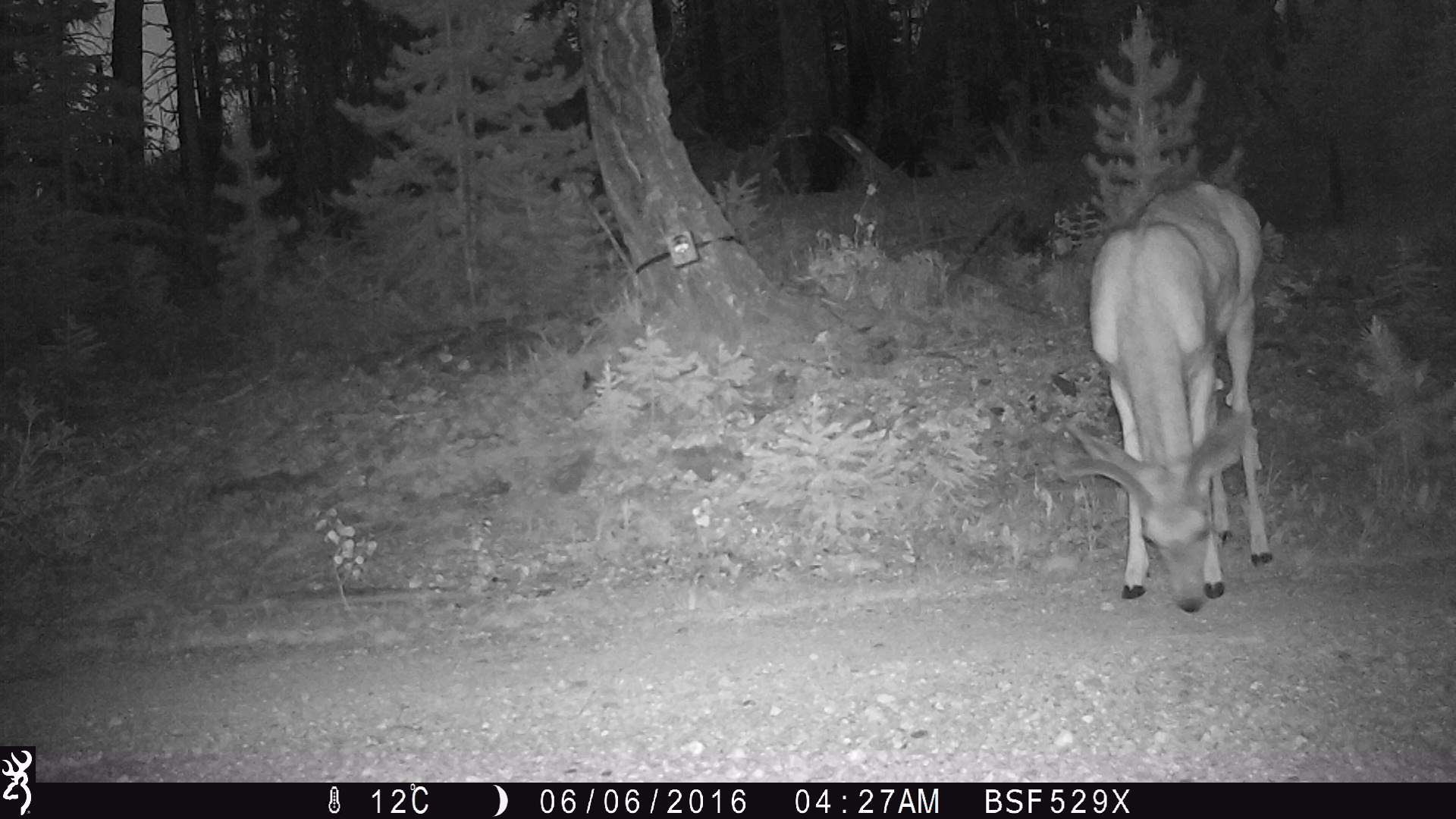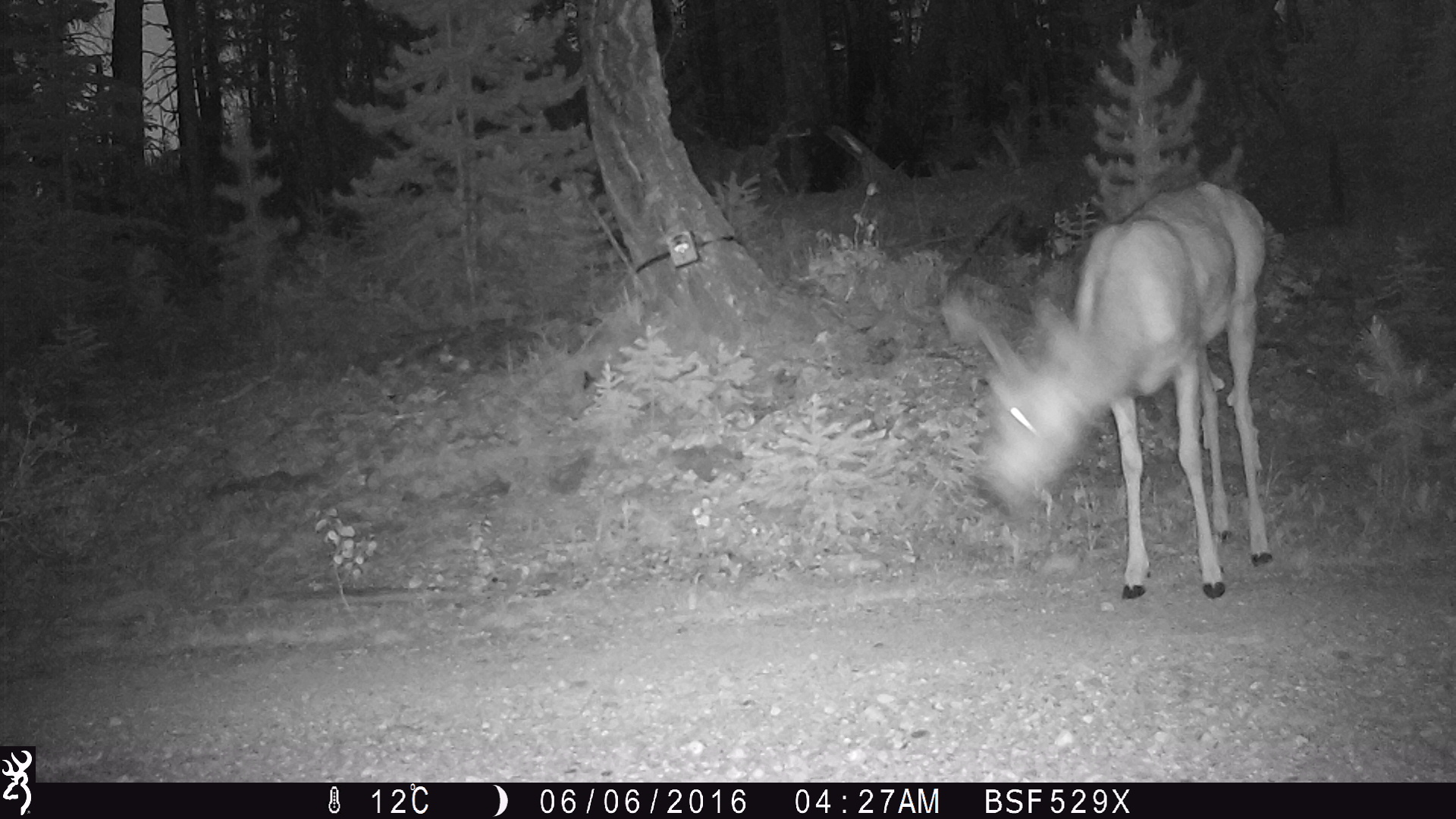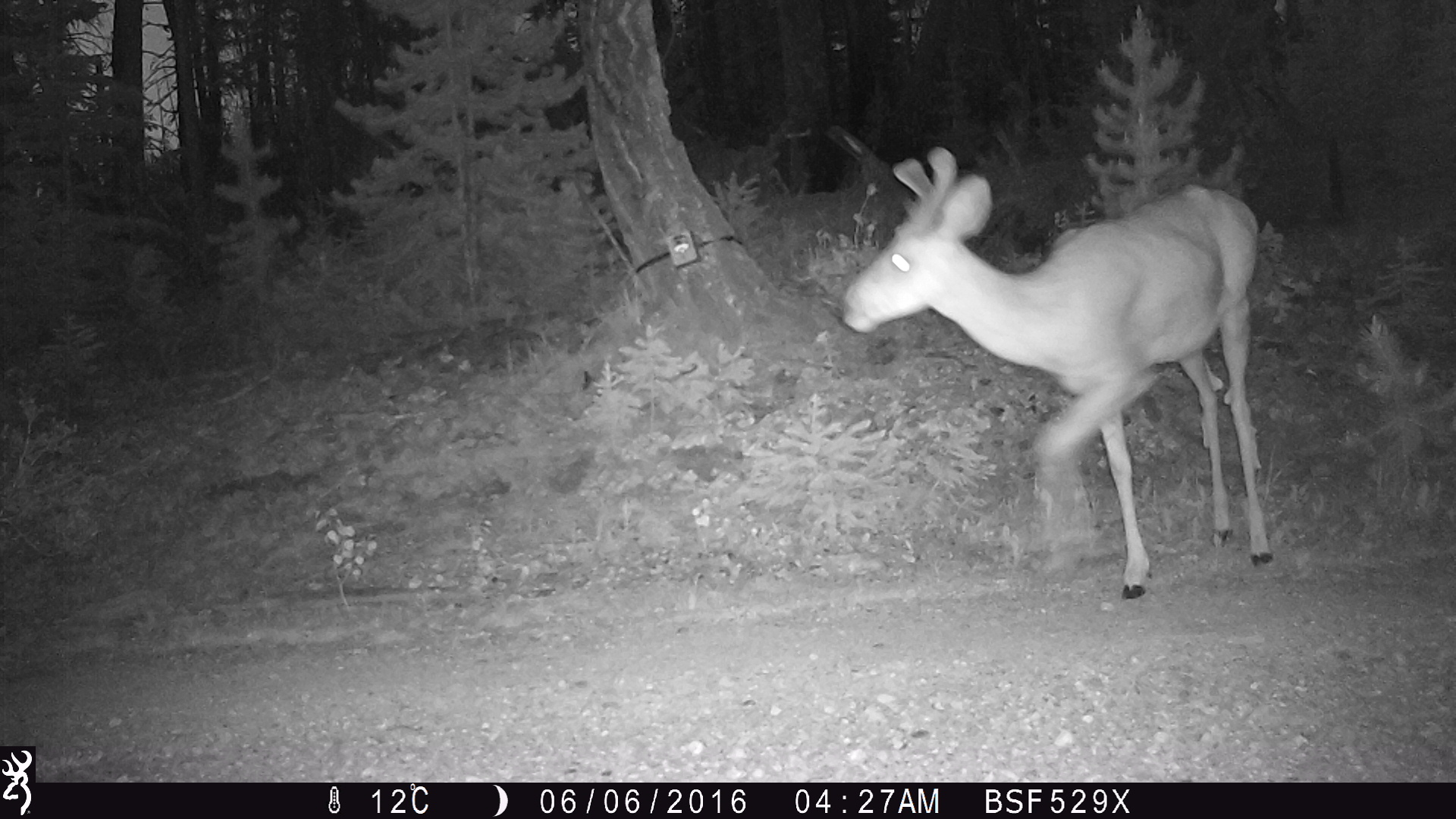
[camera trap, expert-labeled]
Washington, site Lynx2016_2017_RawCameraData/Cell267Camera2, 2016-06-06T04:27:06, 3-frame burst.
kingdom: Animalia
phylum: Chordata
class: Mammalia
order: Artiodactyla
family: Cervidae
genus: Odocoileus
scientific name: Odocoileus hemionus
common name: mule deer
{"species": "Odocoileus hemionus (mule deer)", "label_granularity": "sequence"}